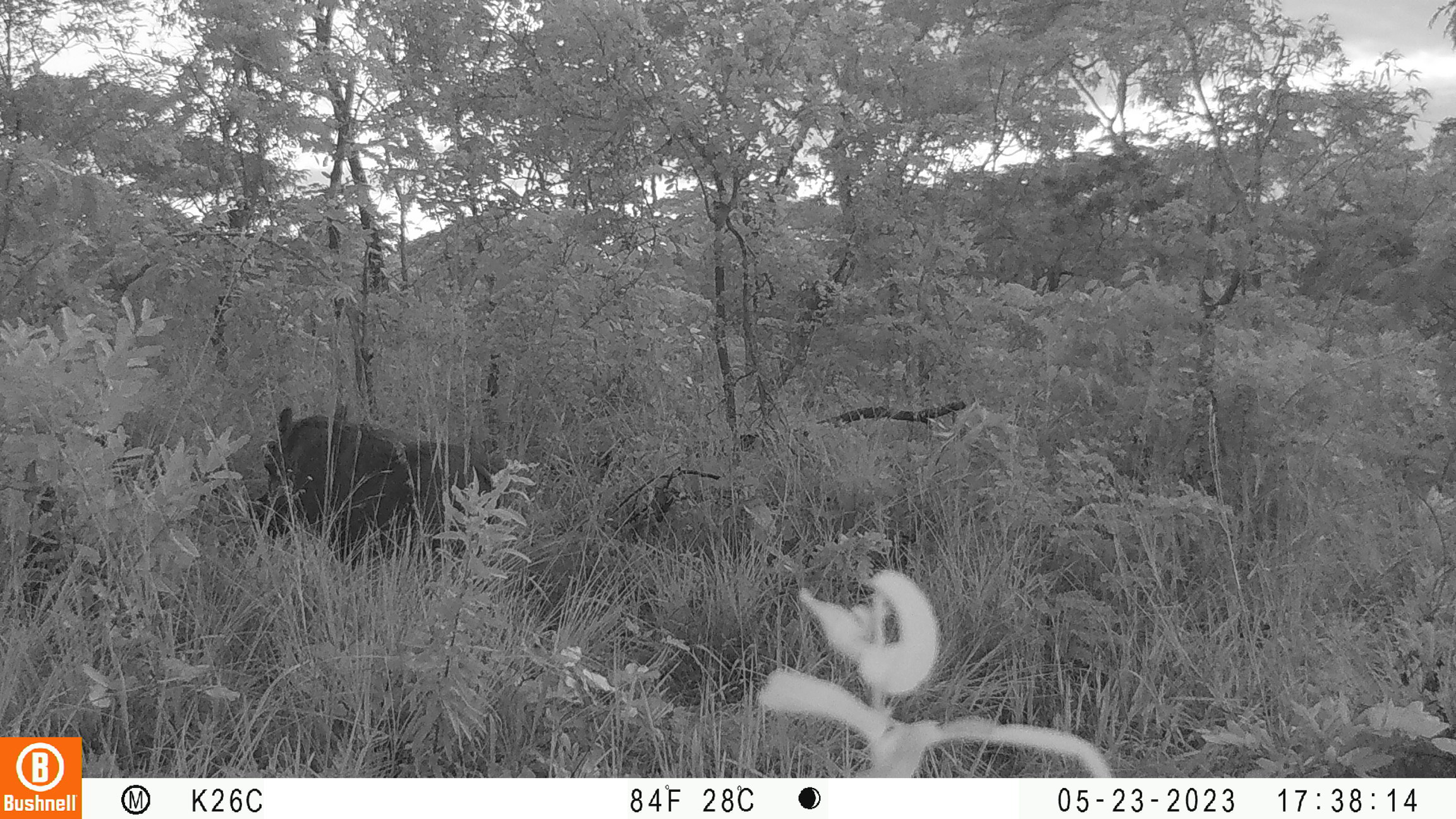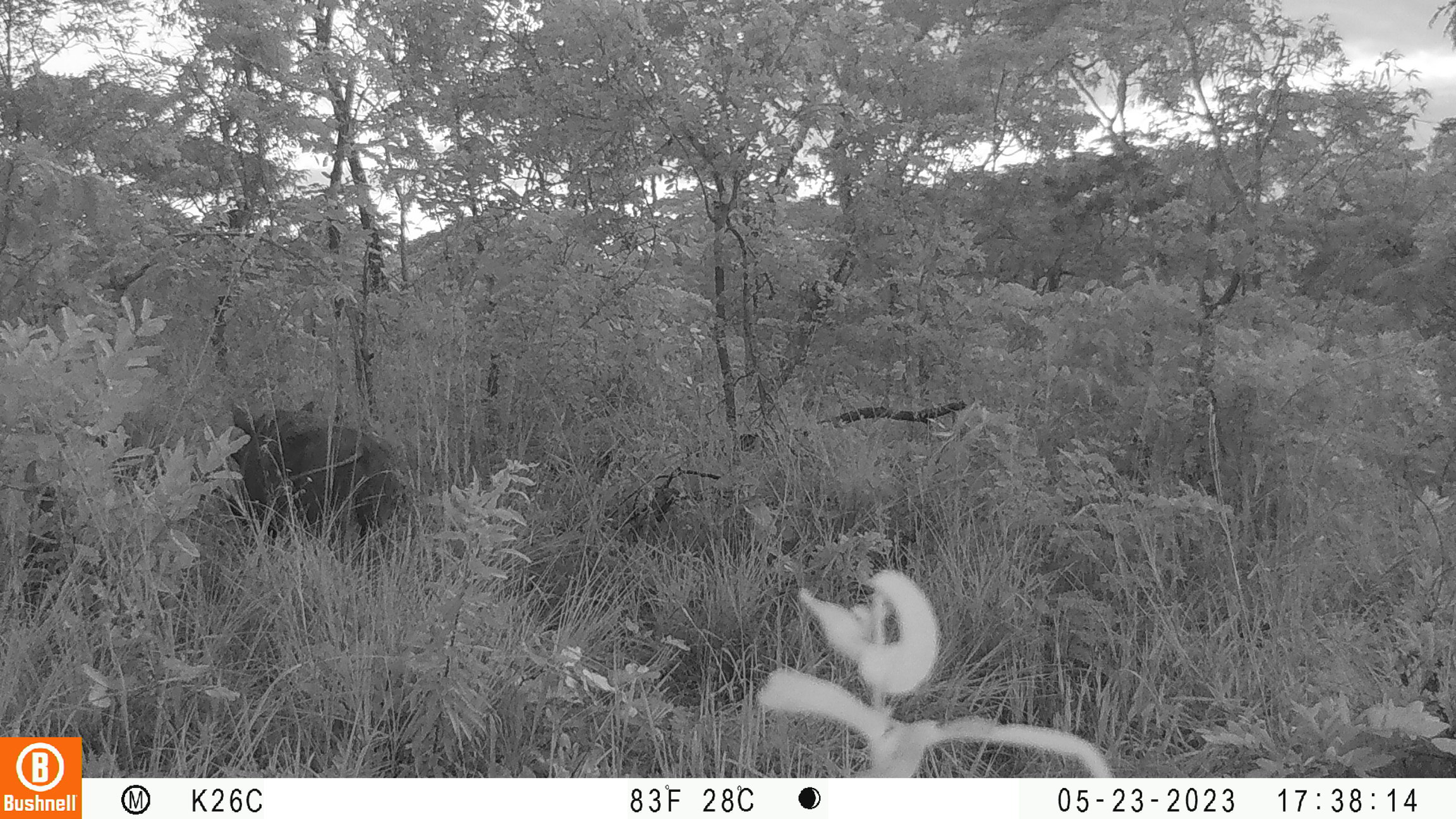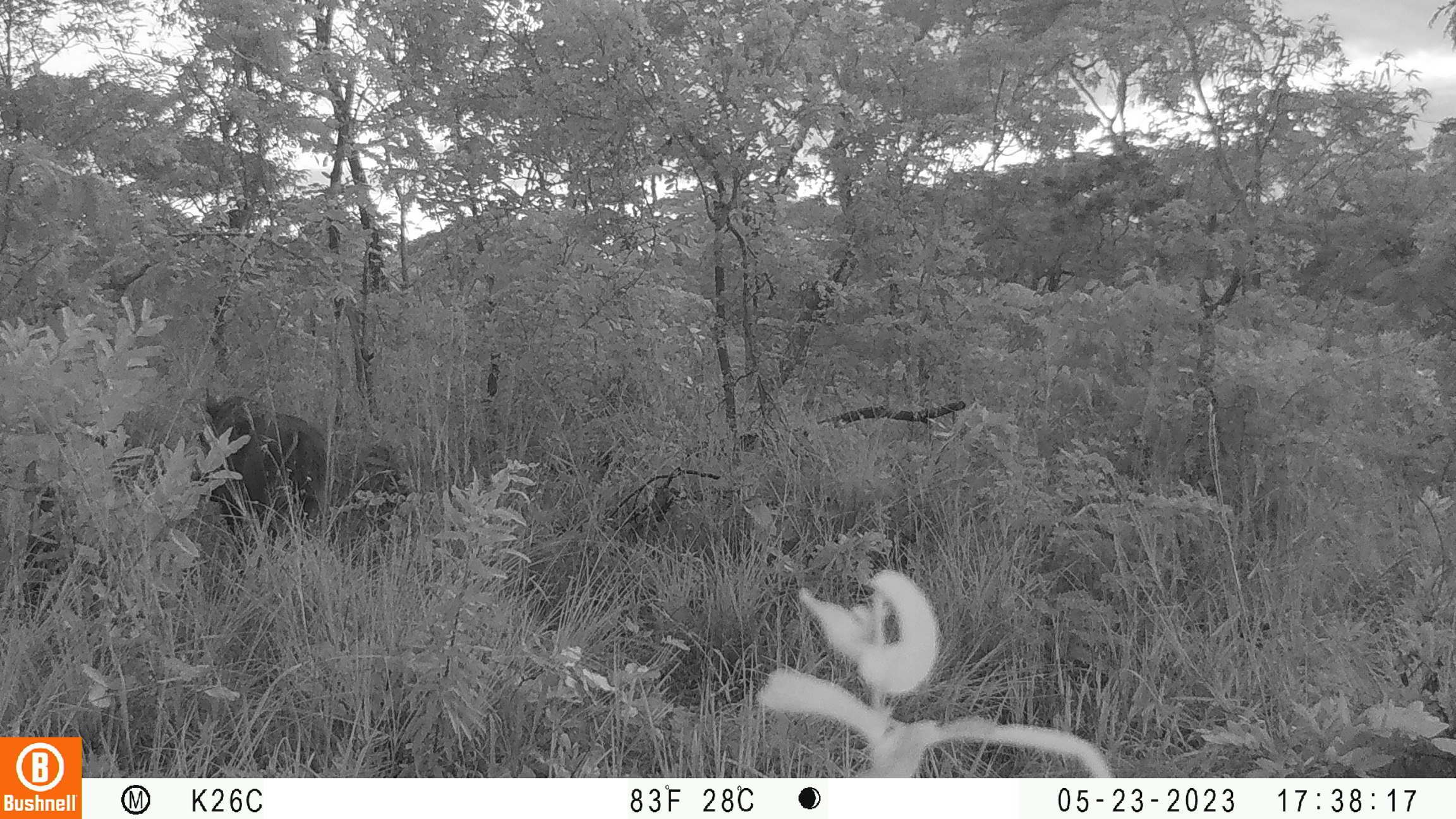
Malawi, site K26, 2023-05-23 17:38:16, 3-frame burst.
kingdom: Animalia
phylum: Chordata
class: Mammalia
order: Artiodactyla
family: Suidae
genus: Phacochoerus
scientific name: Phacochoerus africanus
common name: common warthog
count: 1